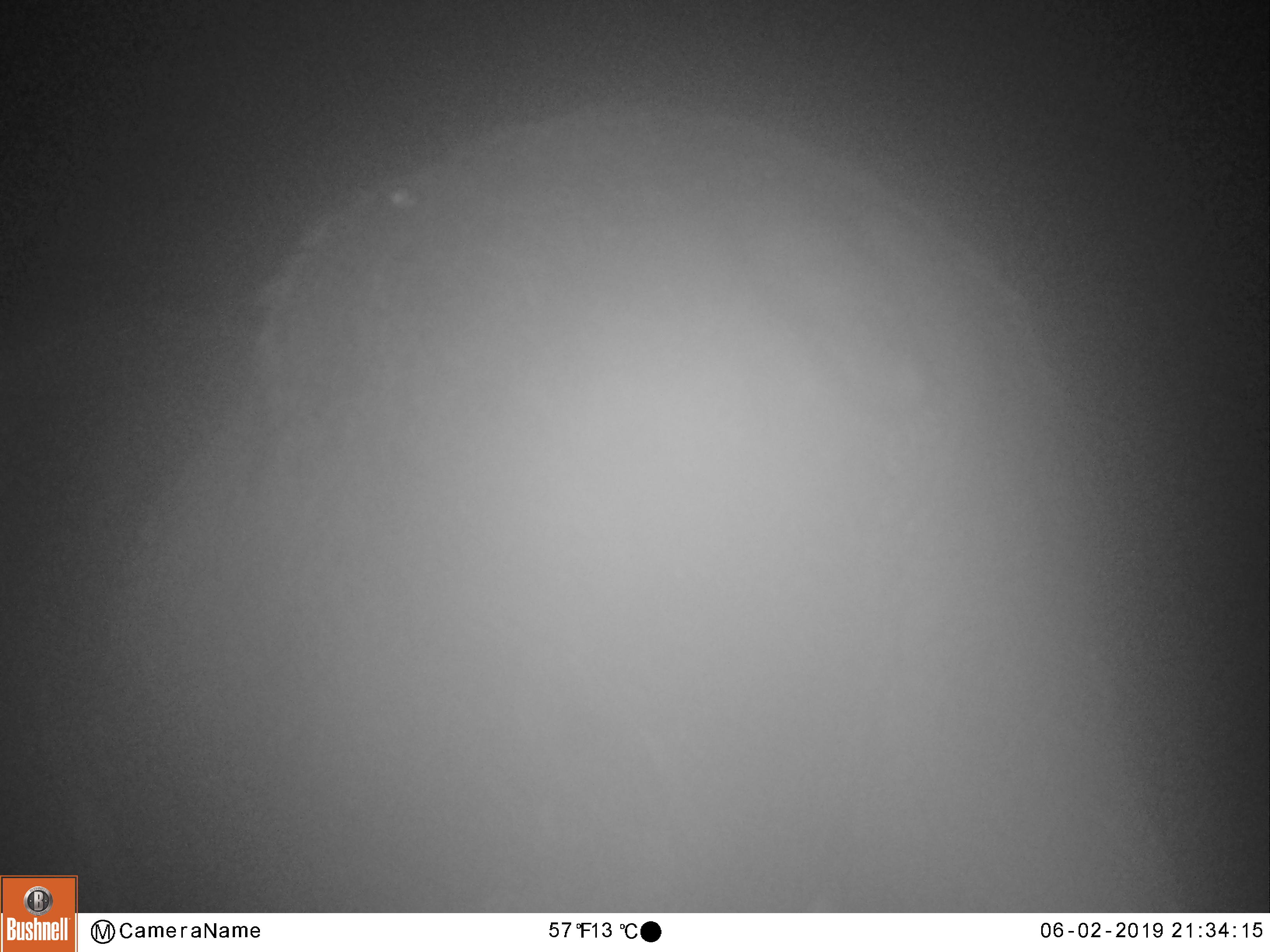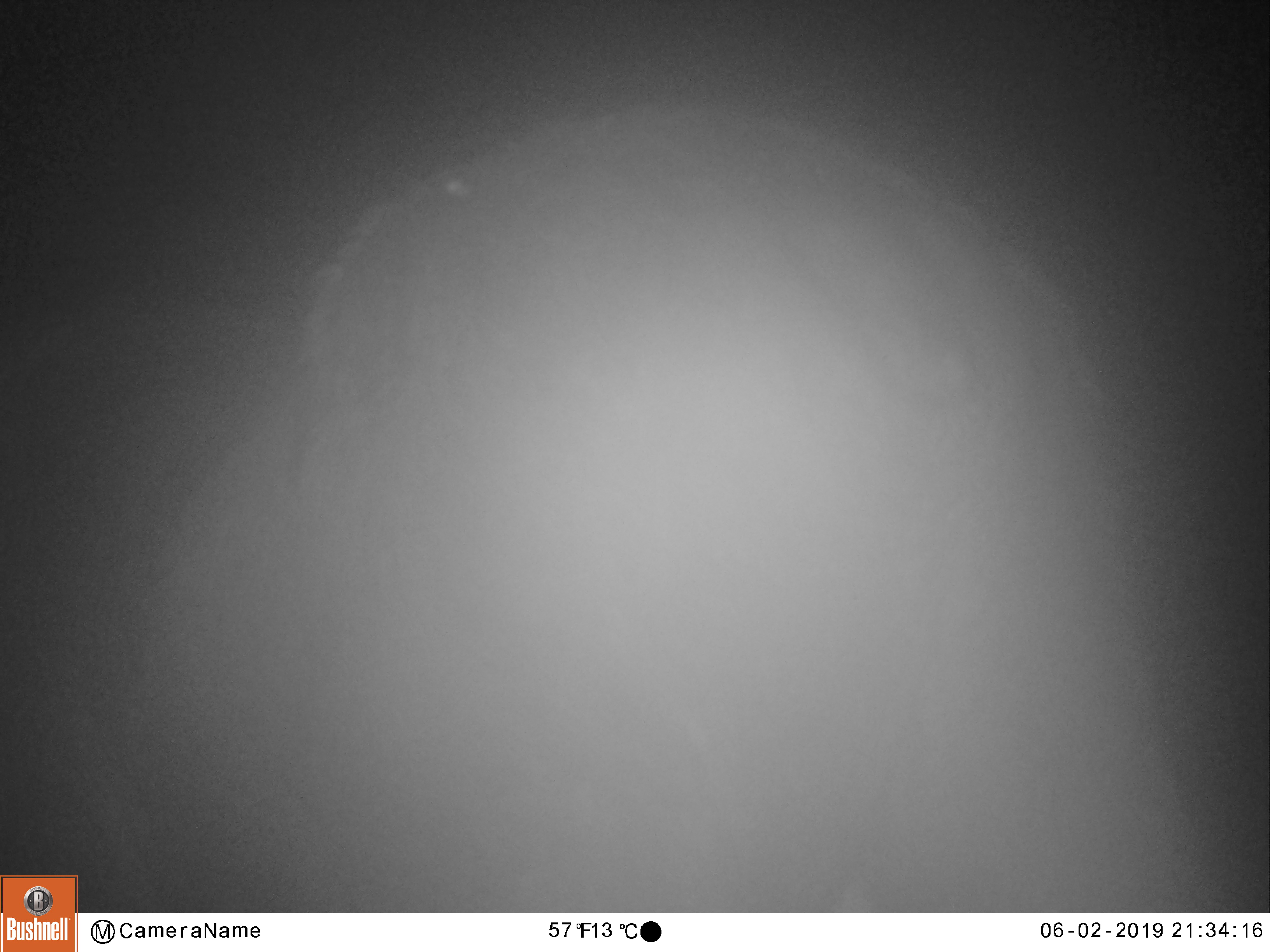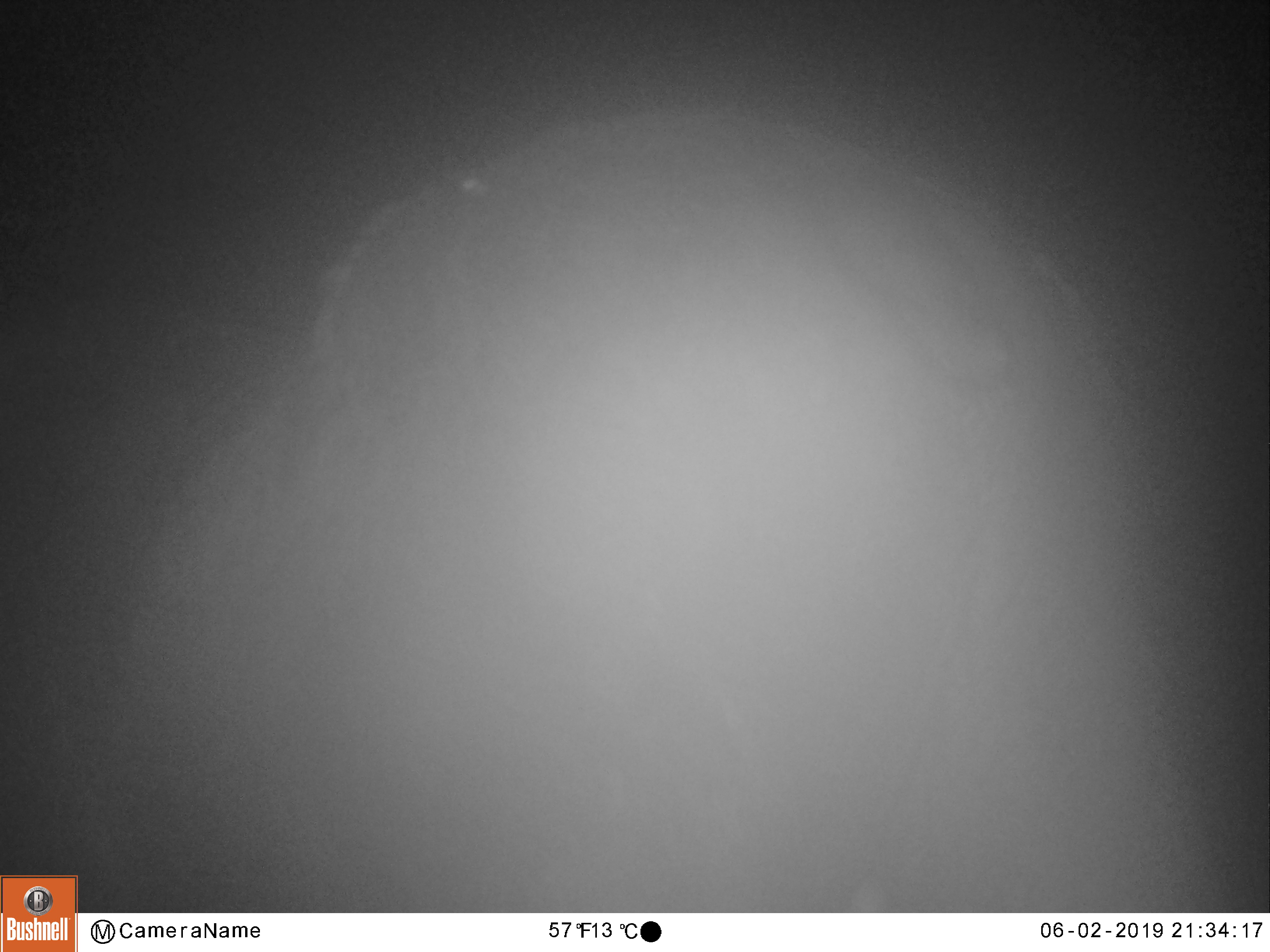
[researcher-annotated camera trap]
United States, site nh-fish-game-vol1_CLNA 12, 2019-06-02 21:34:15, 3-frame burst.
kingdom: Animalia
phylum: Chordata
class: Mammalia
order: Artiodactyla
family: Cervidae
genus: Alces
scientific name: Alces alces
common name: moose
Moose (Alces alces).